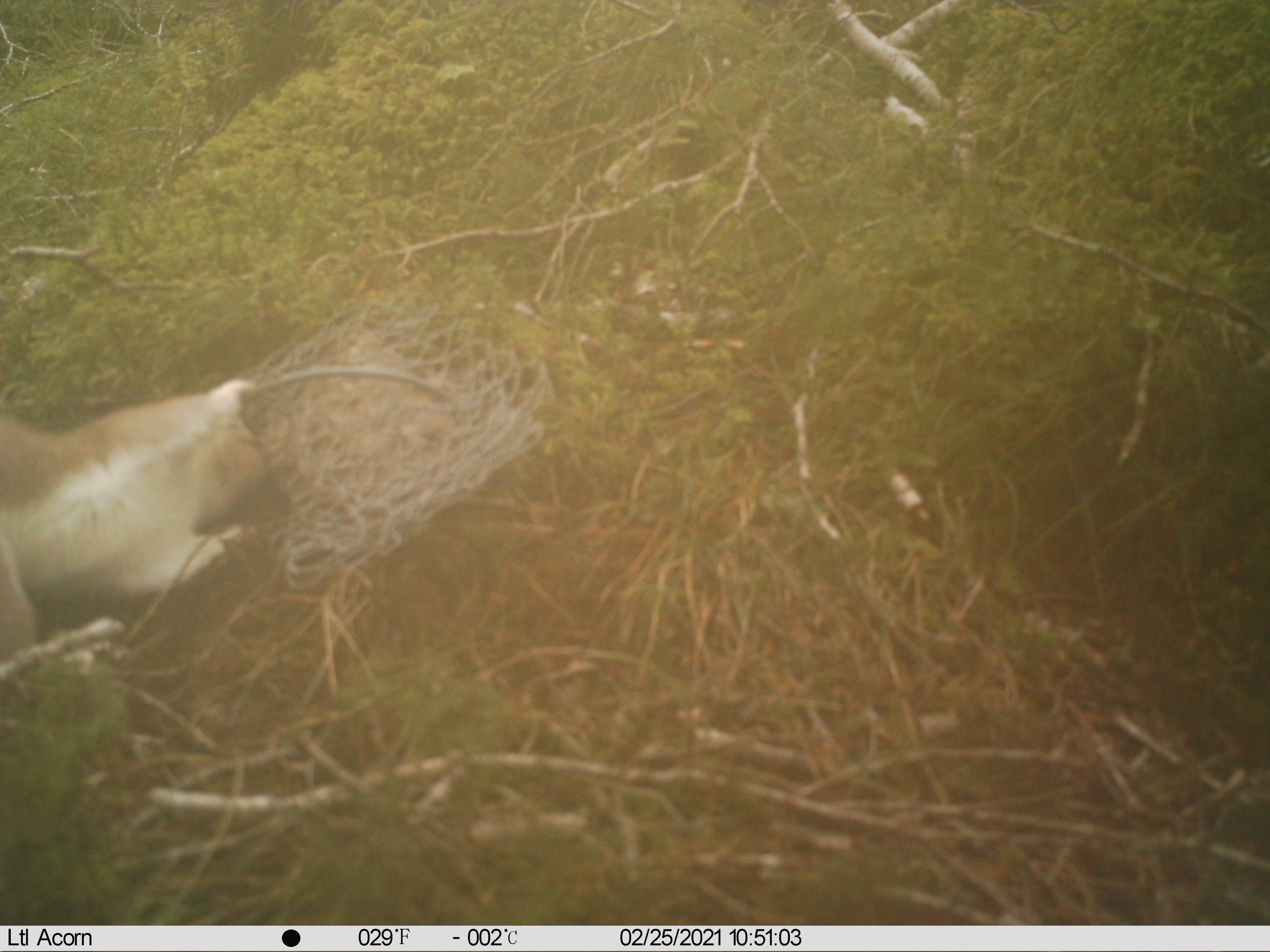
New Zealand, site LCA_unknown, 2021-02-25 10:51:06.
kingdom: Animalia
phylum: Chordata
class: Mammalia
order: Carnivora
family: Mustelidae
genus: Mustela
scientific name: Mustela erminea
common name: stoat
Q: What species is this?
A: Stoat (Mustela erminea).